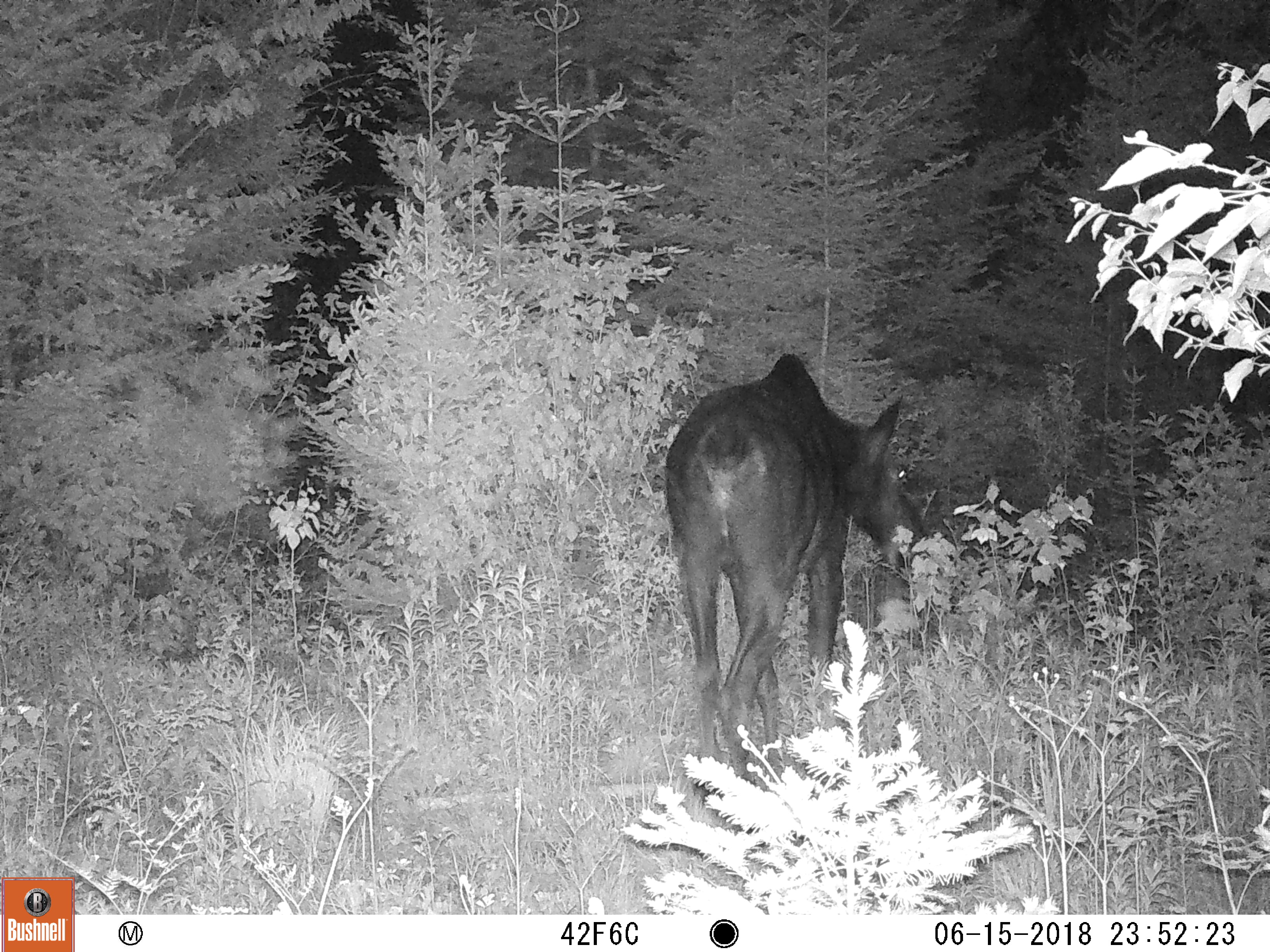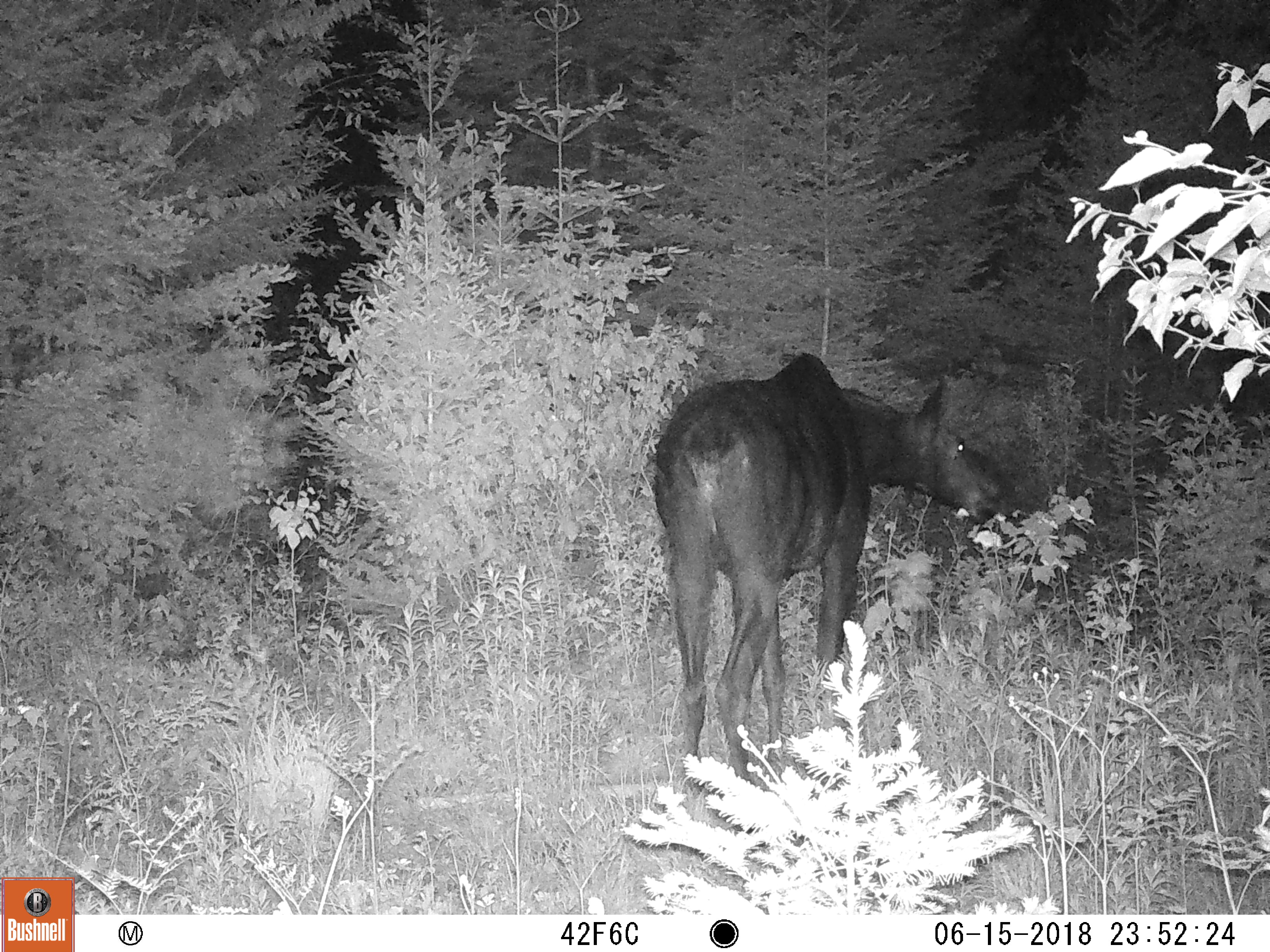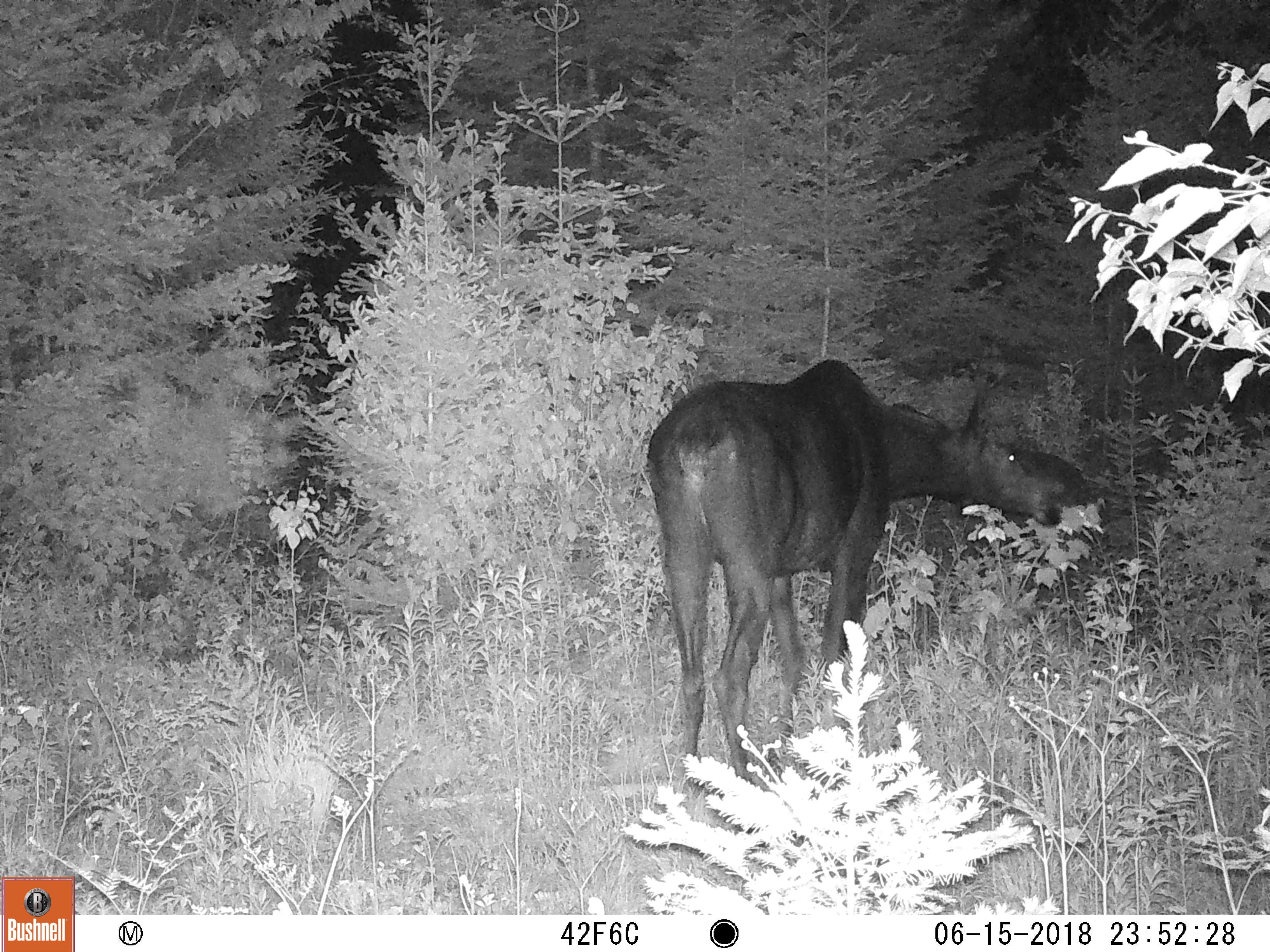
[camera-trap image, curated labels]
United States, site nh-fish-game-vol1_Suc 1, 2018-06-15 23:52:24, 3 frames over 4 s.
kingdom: Animalia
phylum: Chordata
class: Mammalia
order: Artiodactyla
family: Cervidae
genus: Alces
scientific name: Alces alces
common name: moose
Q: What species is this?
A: Moose (Alces alces).